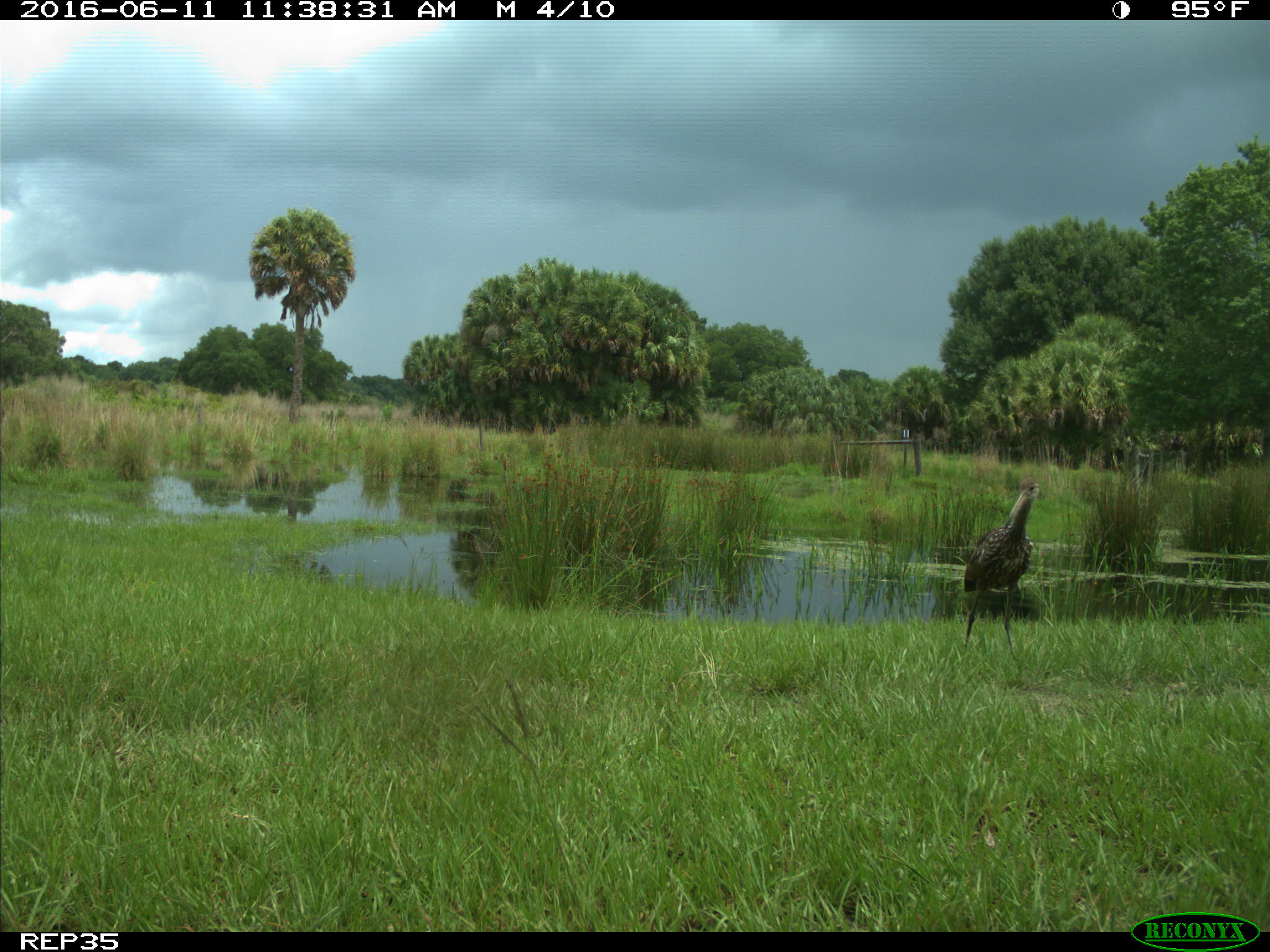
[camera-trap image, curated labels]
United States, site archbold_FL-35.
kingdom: Animalia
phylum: Chordata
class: Aves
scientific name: Aves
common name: birds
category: unidentified bird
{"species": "unidentified bird (birds) (Aves)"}